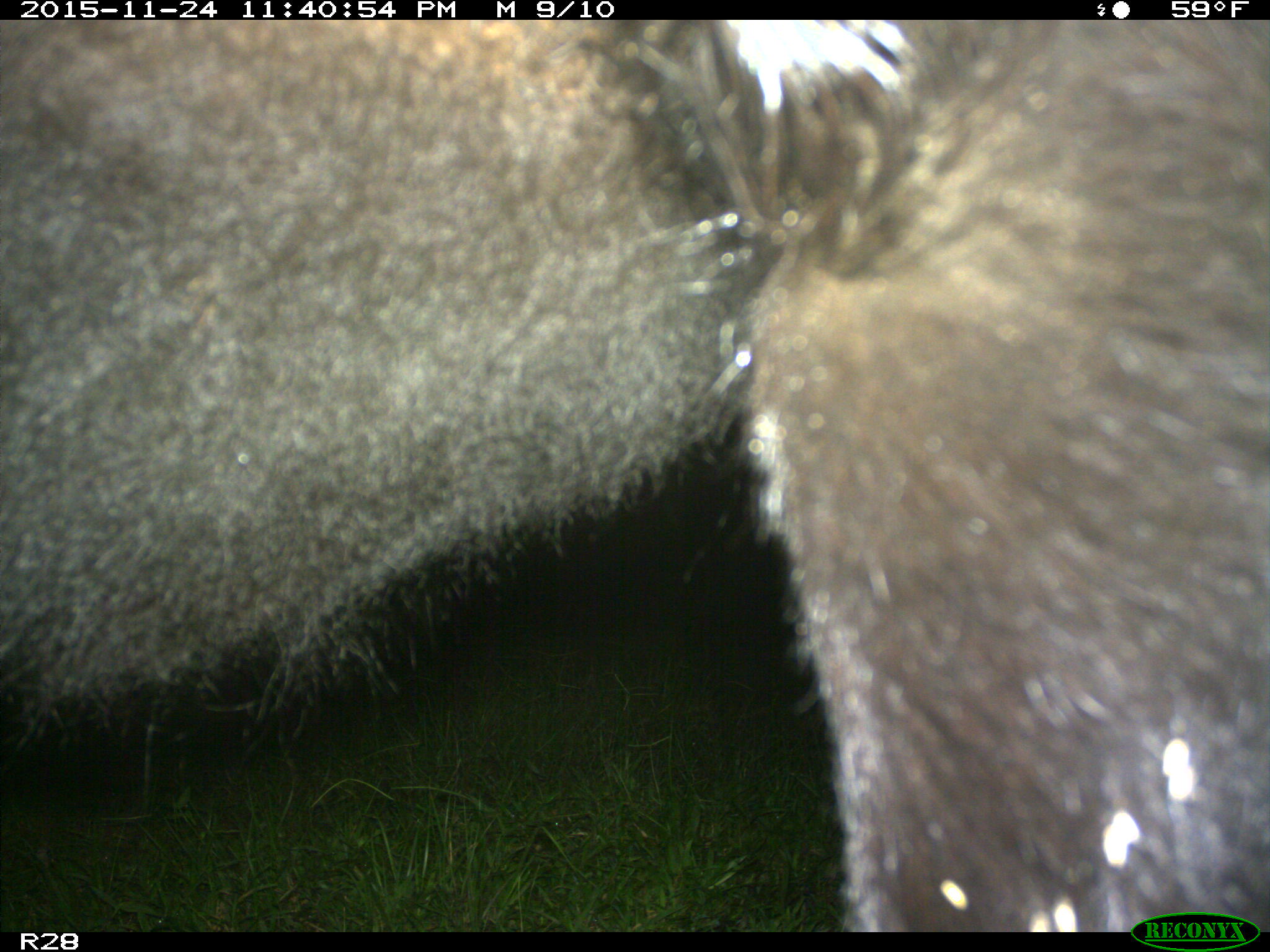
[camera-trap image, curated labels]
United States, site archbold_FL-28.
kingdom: Animalia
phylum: Chordata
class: Mammalia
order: Artiodactyla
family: Bovidae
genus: Bos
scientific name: Bos taurus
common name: domestic cow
Bos taurus (domestic cow).